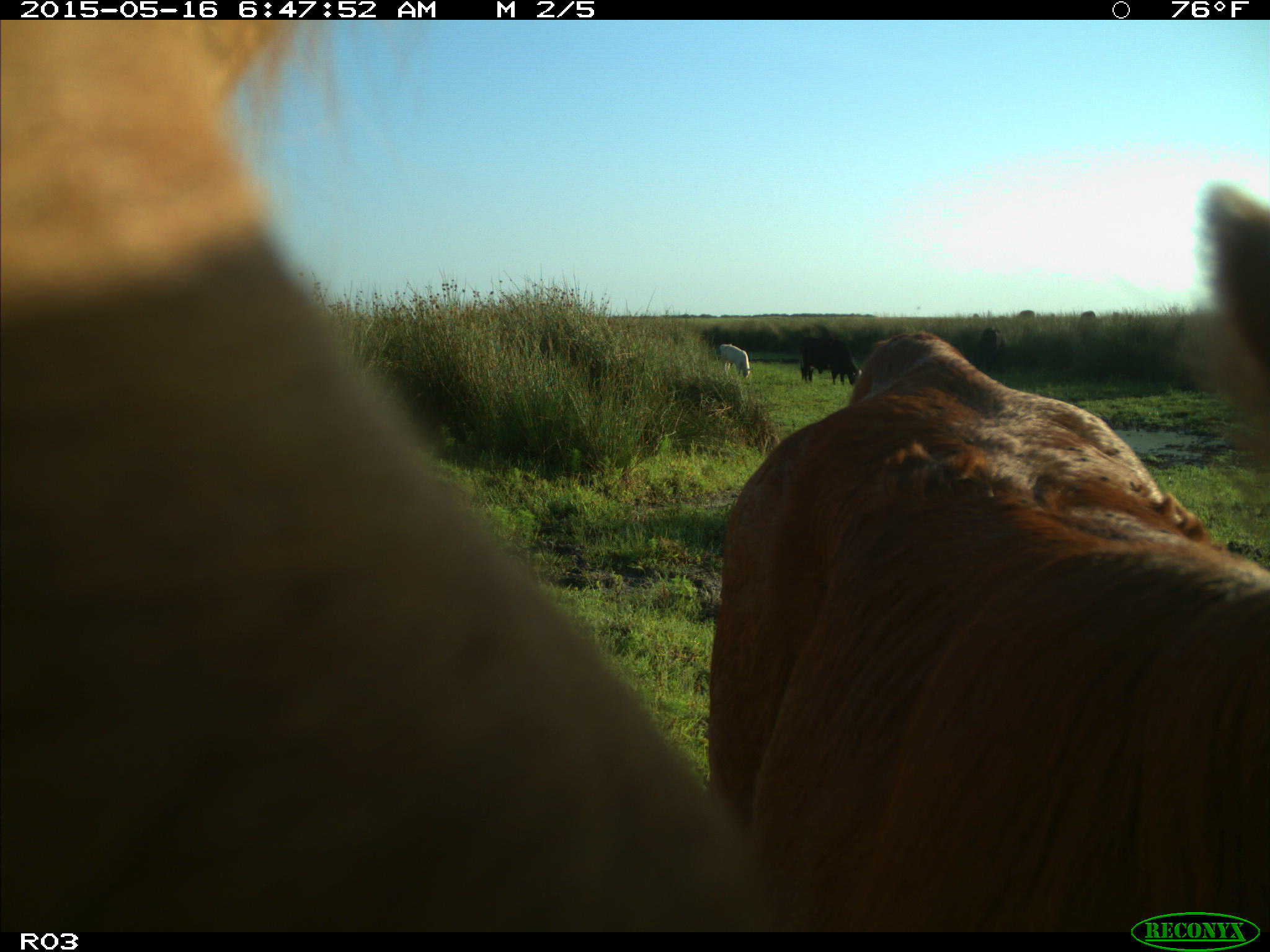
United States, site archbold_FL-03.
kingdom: Animalia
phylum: Chordata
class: Mammalia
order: Artiodactyla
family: Bovidae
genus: Bos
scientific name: Bos taurus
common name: domestic cow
Bos taurus (domestic cow).